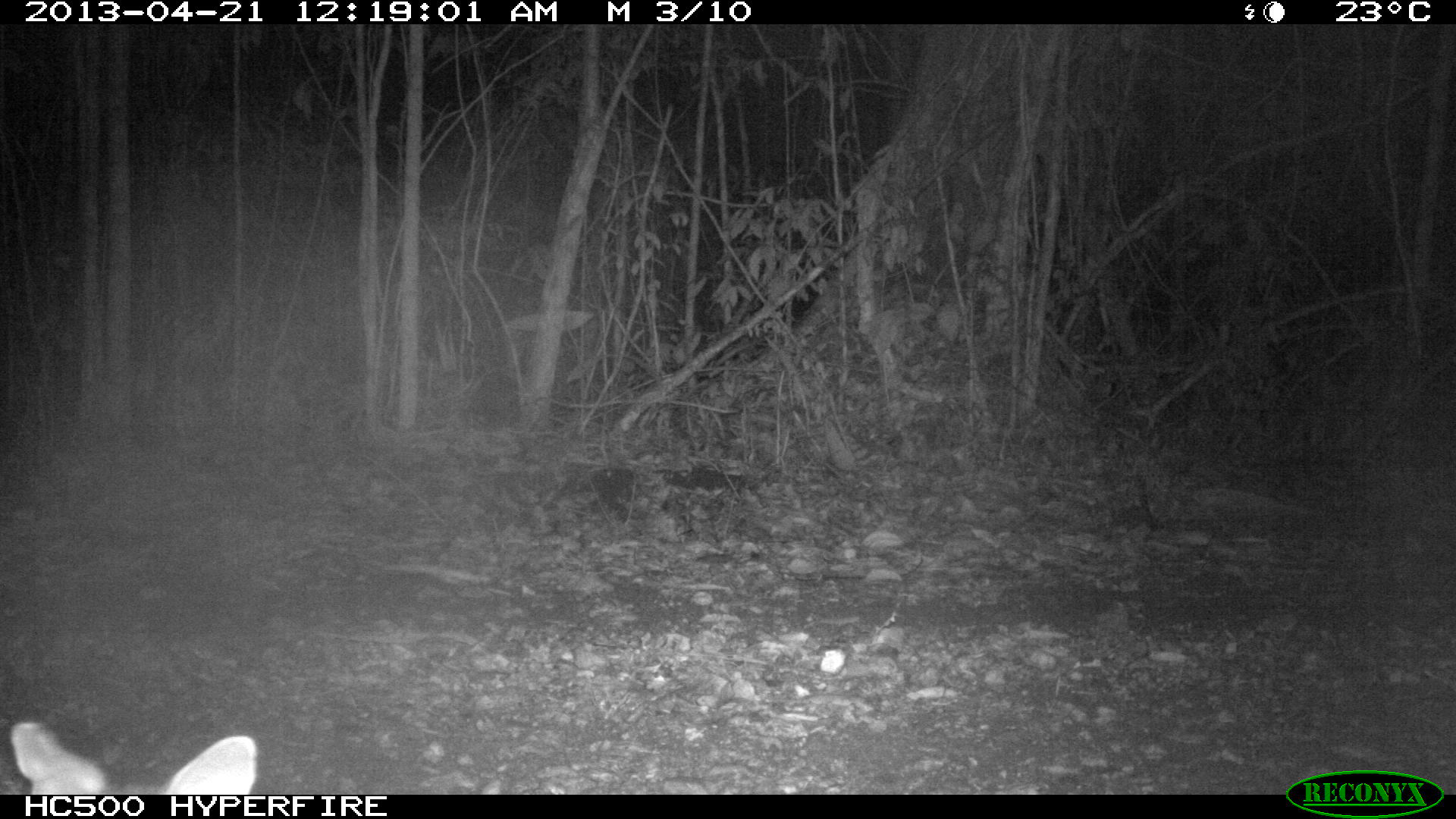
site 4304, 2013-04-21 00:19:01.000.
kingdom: Animalia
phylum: Chordata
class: Mammalia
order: Carnivora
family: Canidae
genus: Urocyon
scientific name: Urocyon cinereoargenteus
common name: gray fox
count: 1